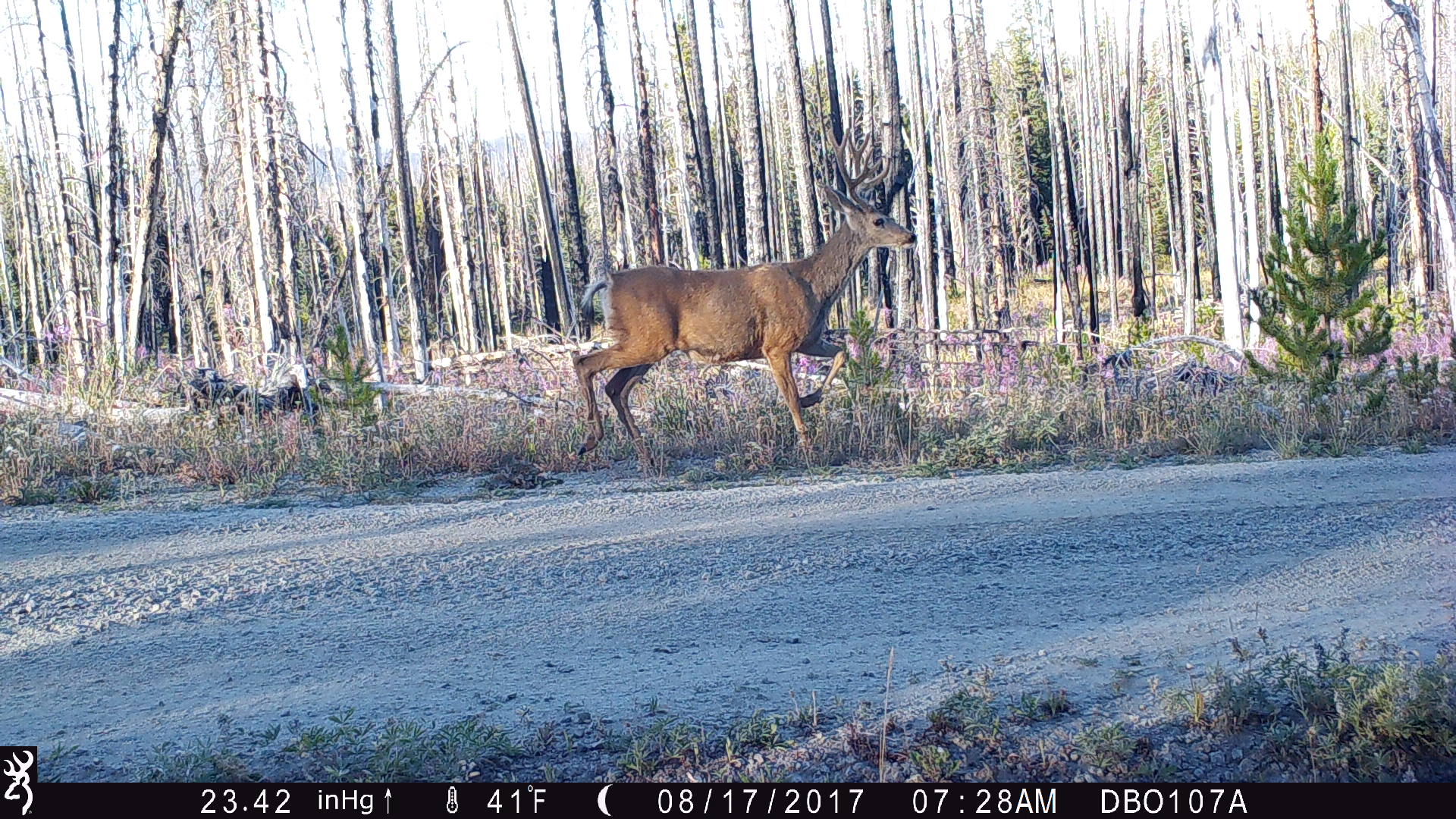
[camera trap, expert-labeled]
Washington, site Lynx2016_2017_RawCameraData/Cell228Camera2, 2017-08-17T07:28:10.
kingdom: Animalia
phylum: Chordata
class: Mammalia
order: Artiodactyla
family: Cervidae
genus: Odocoileus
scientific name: Odocoileus hemionus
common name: mule deer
Odocoileus hemionus (mule deer). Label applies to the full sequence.